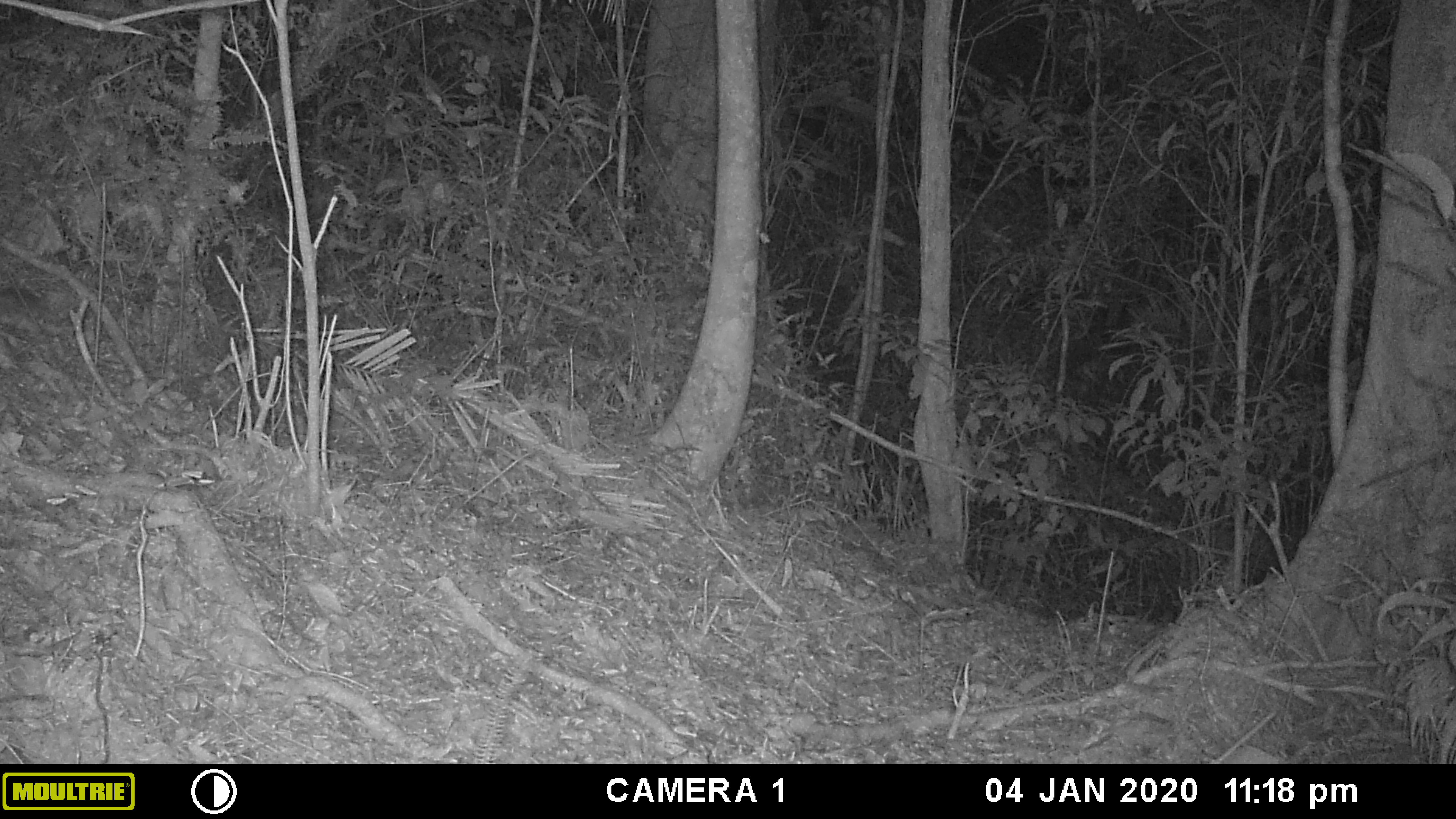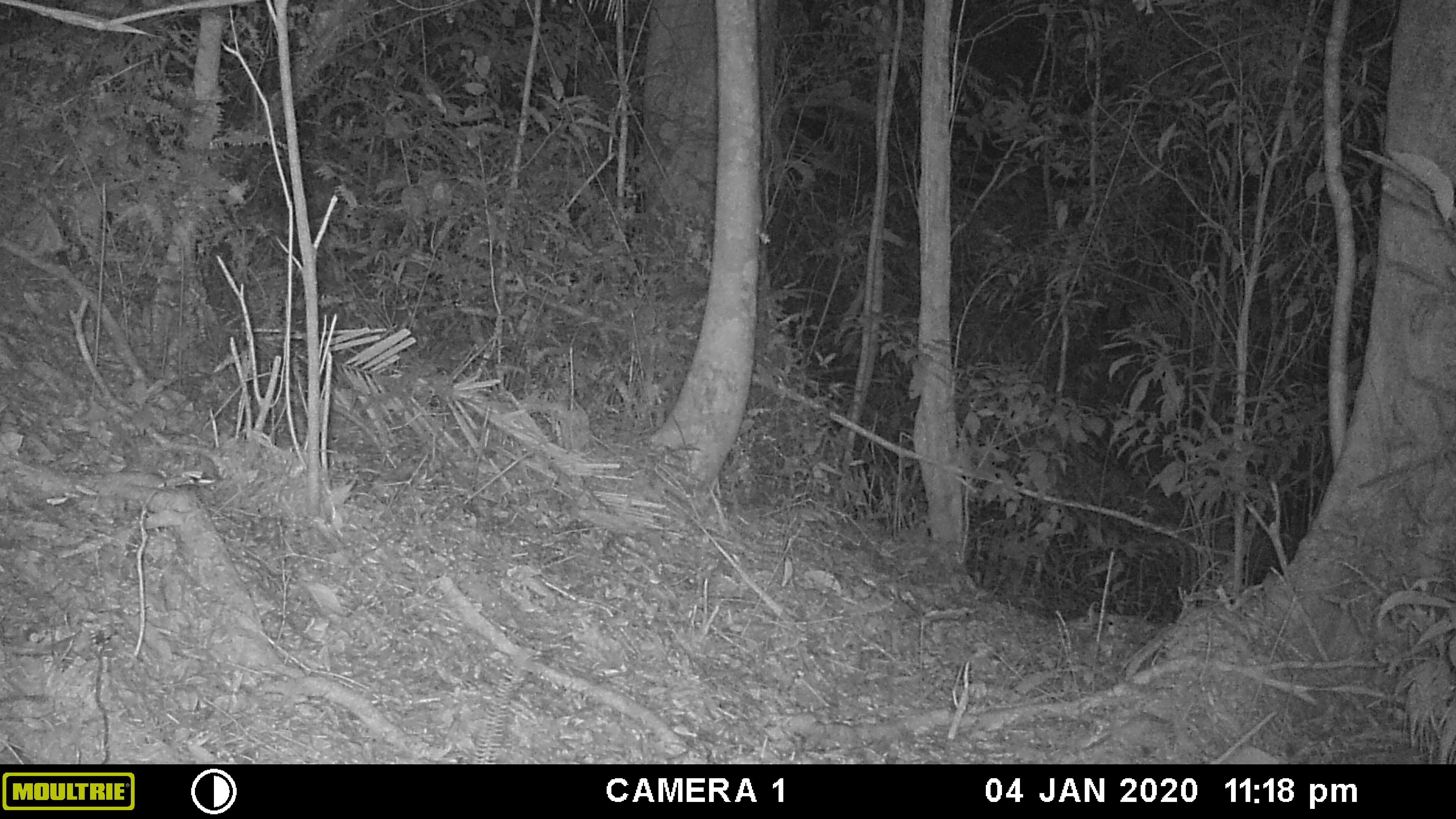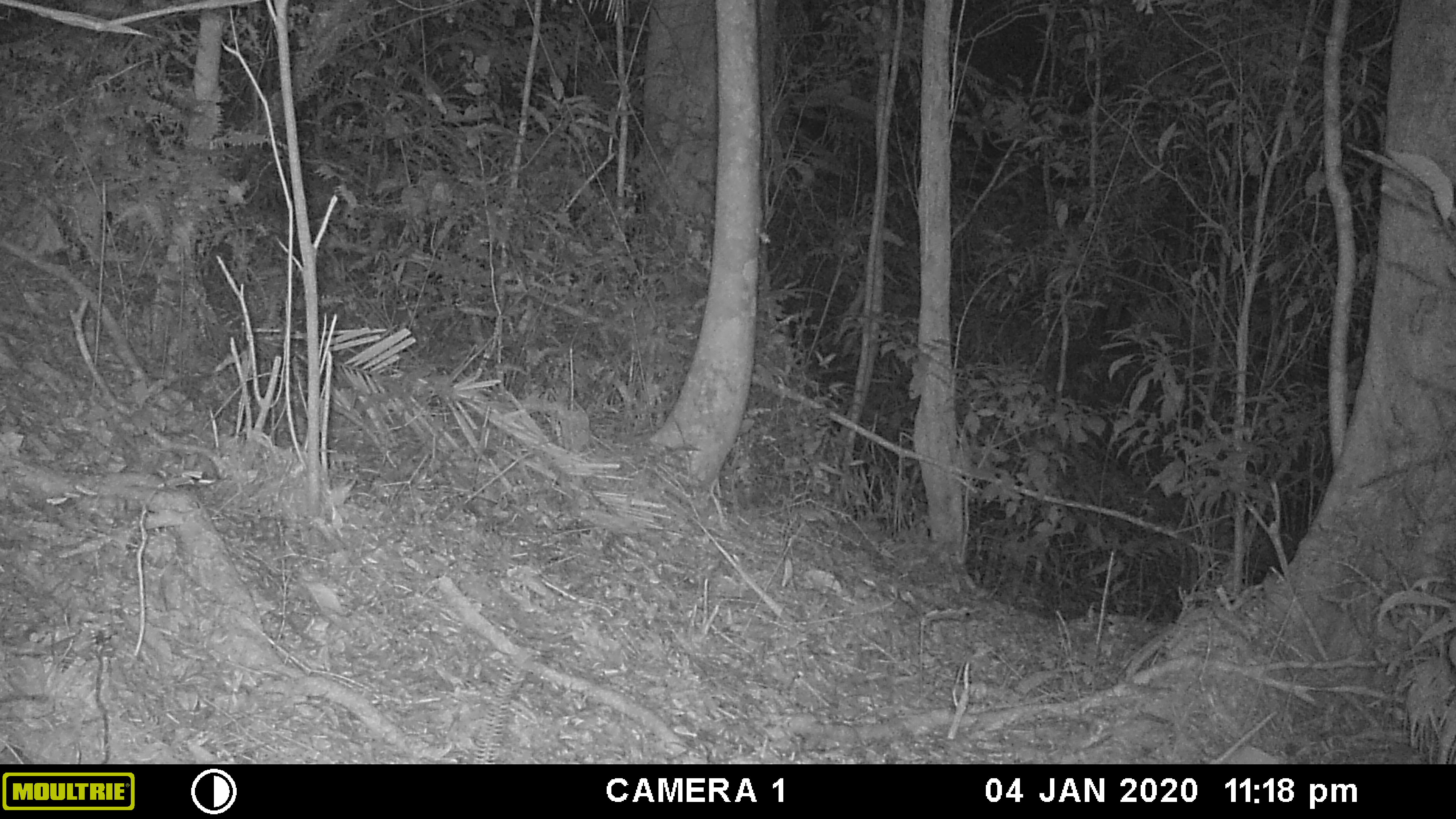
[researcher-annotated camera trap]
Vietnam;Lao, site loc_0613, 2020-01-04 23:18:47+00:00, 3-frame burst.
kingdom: Animalia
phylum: Chordata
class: Mammalia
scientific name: Mammalia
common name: mammal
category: unidentified small mammal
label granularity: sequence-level